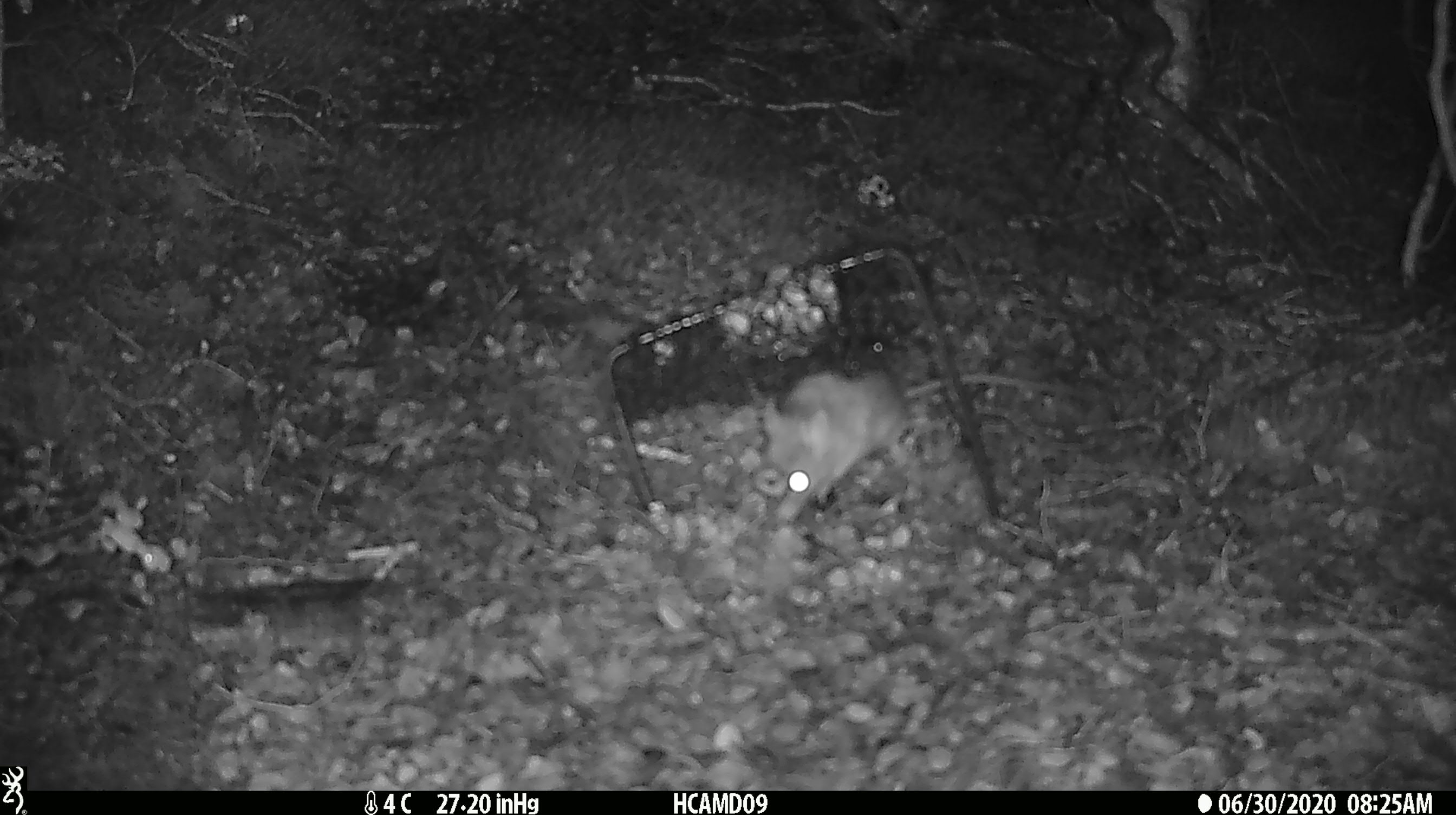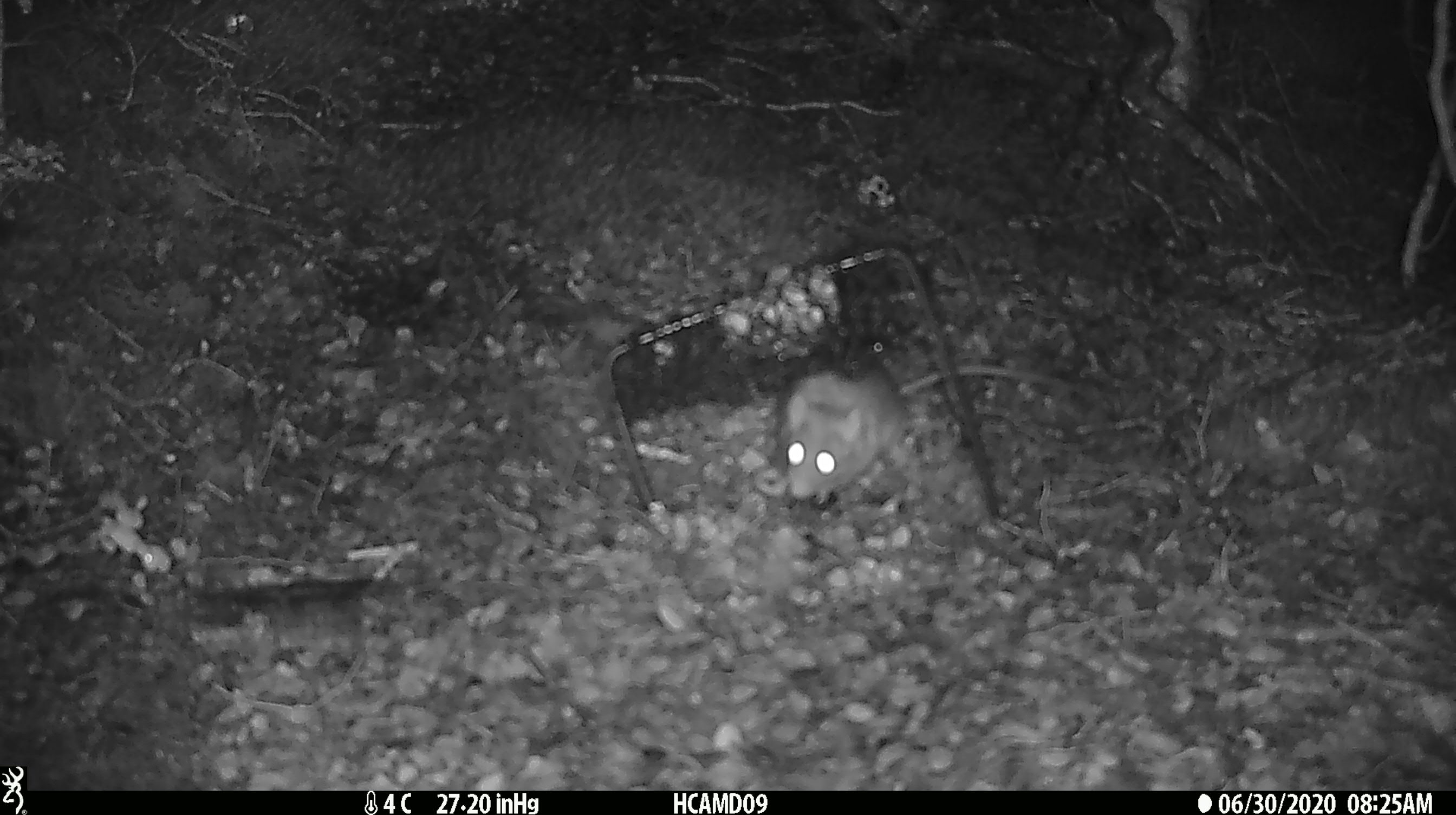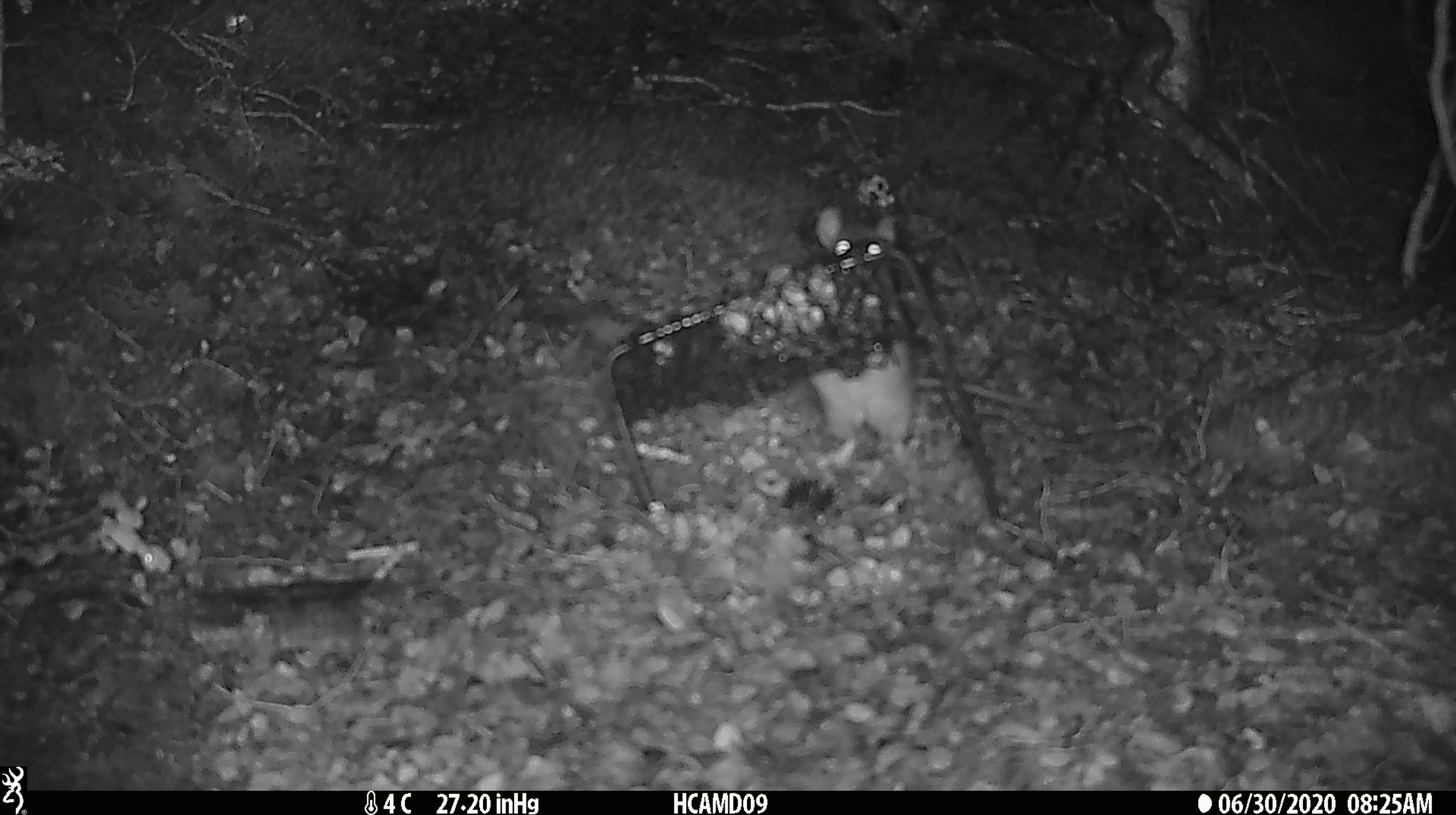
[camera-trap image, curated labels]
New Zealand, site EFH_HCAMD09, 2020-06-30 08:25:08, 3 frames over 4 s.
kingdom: Animalia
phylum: Chordata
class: Mammalia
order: Rodentia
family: Muridae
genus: Rattus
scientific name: Rattus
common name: rat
Rat (Rattus).